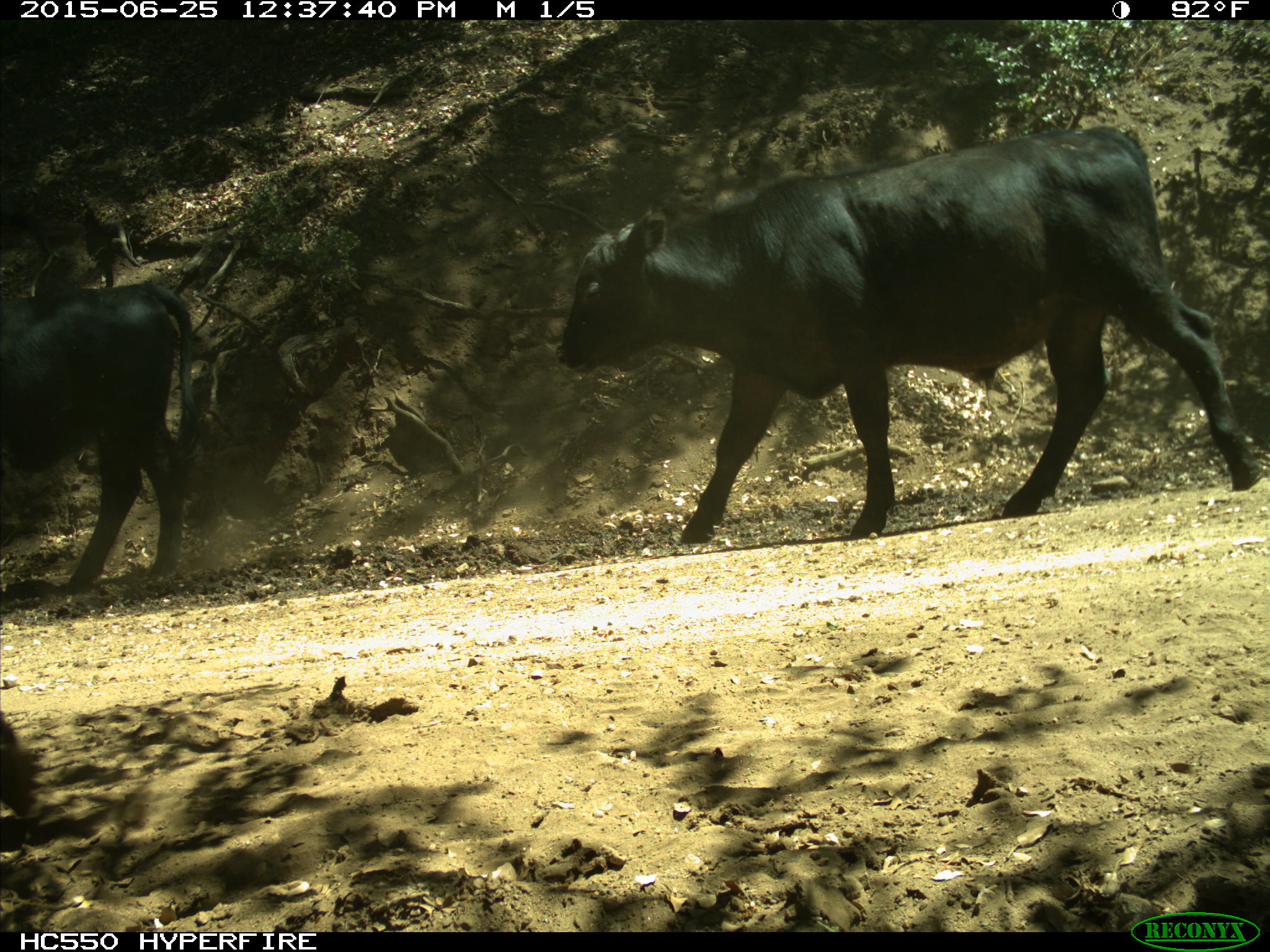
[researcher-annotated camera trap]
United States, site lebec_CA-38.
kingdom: Animalia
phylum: Chordata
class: Mammalia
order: Artiodactyla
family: Bovidae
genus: Bos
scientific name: Bos taurus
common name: domestic cow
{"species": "Bos taurus (domestic cow)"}